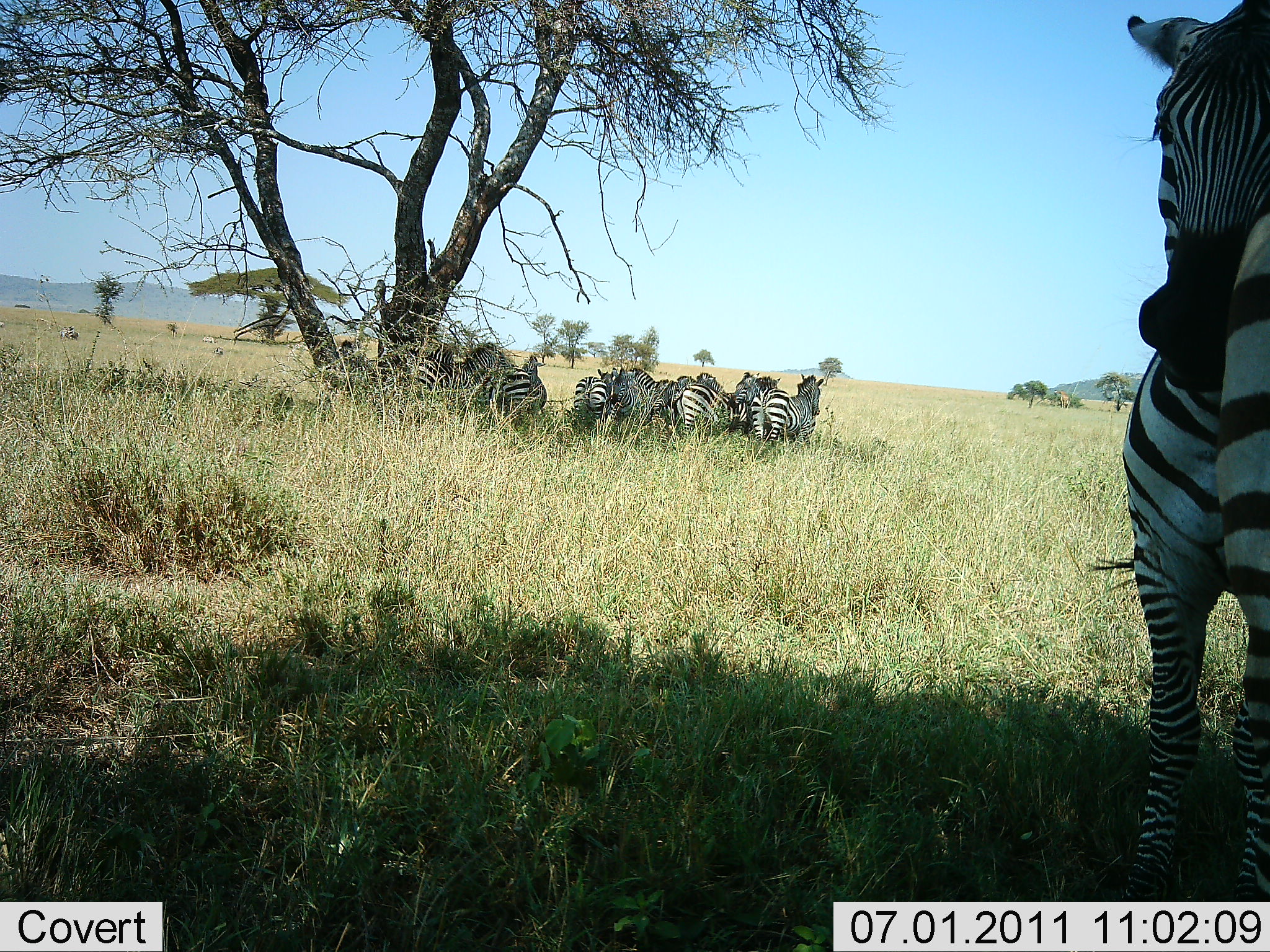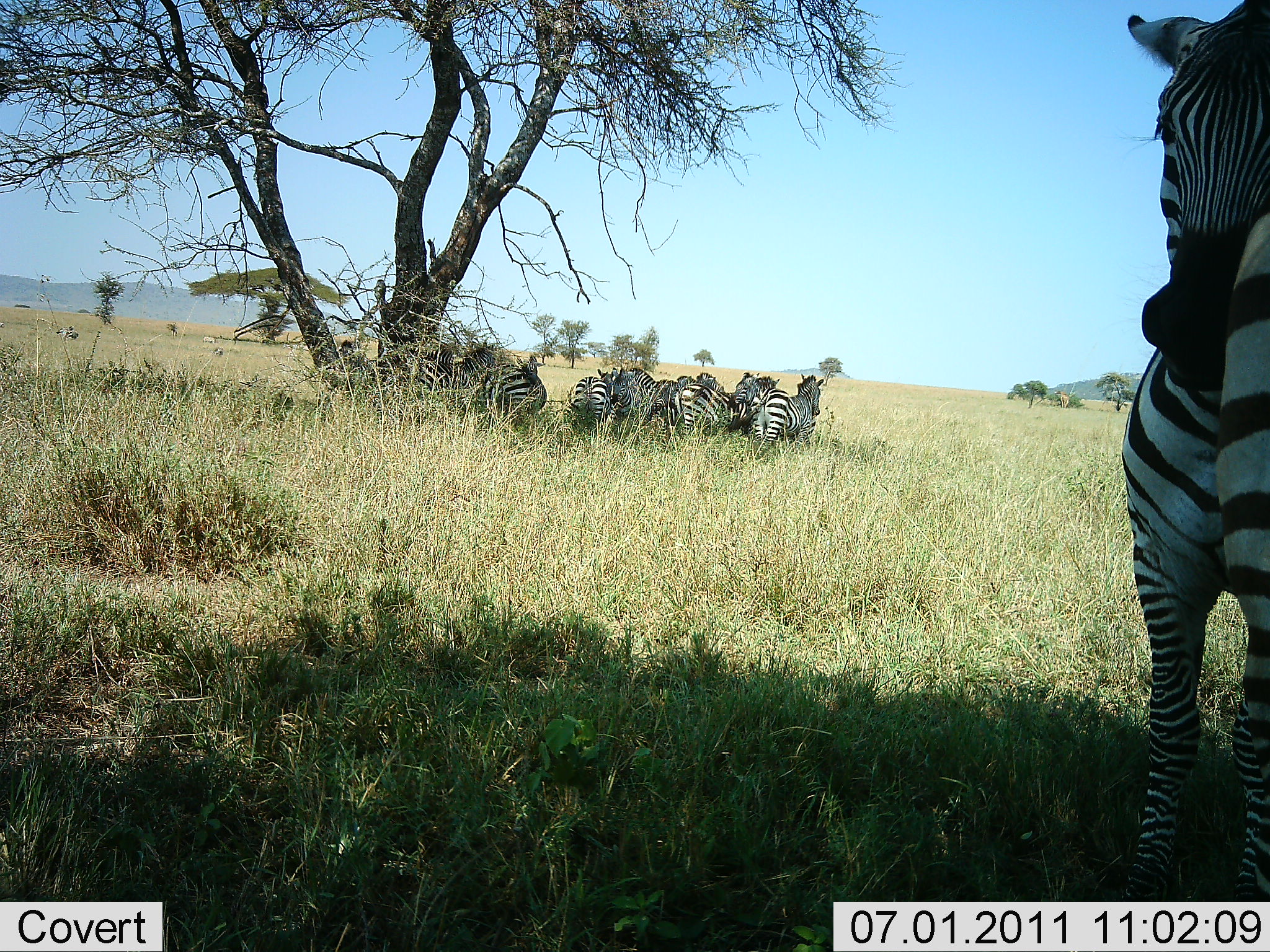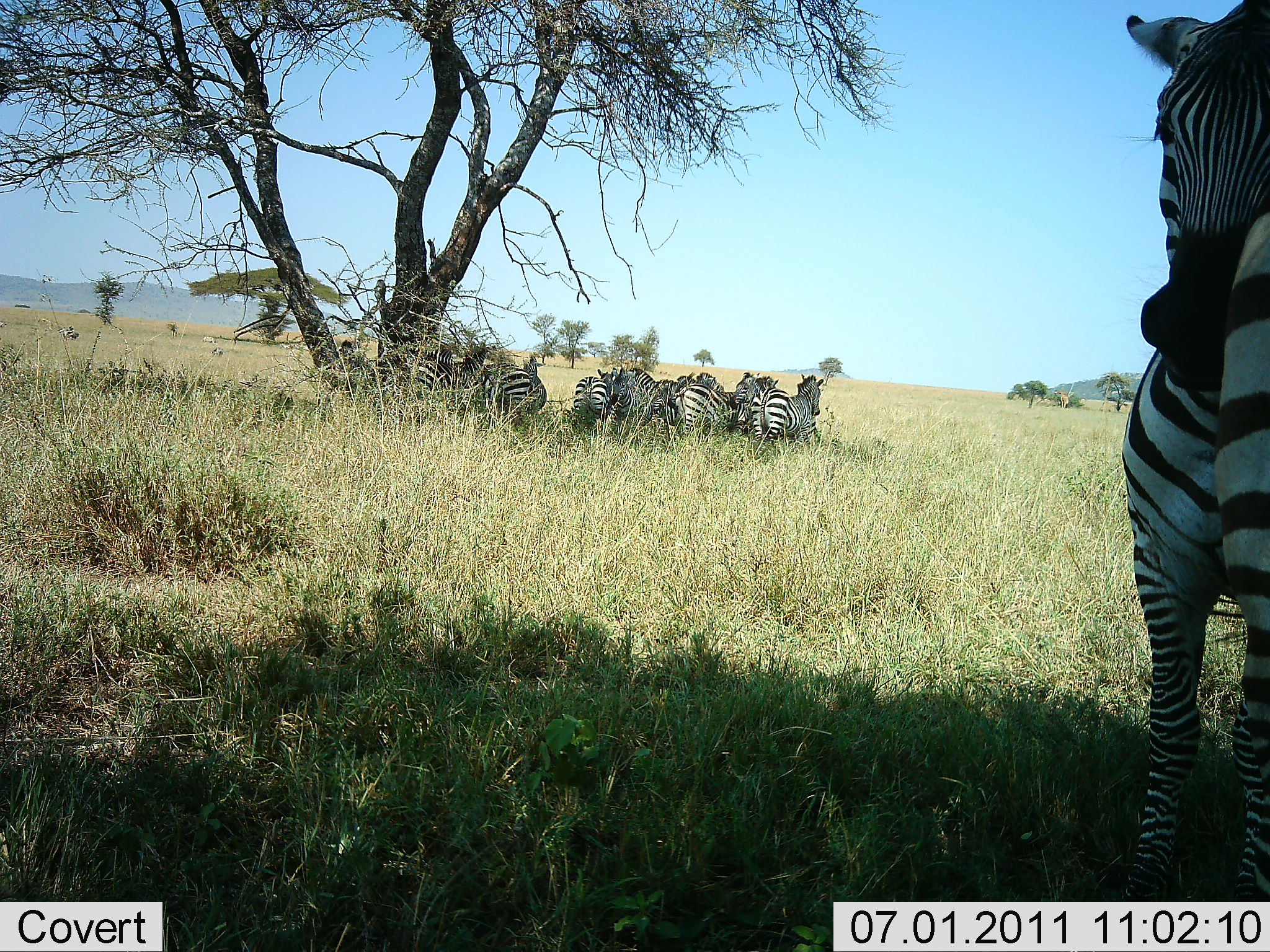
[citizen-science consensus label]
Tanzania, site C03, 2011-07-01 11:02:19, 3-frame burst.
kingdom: Animalia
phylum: Chordata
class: Mammalia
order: Perissodactyla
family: Equidae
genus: Equus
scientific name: Equus quagga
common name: plains zebra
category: zebra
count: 10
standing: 80%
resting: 53%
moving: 0%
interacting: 7%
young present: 0%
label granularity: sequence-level